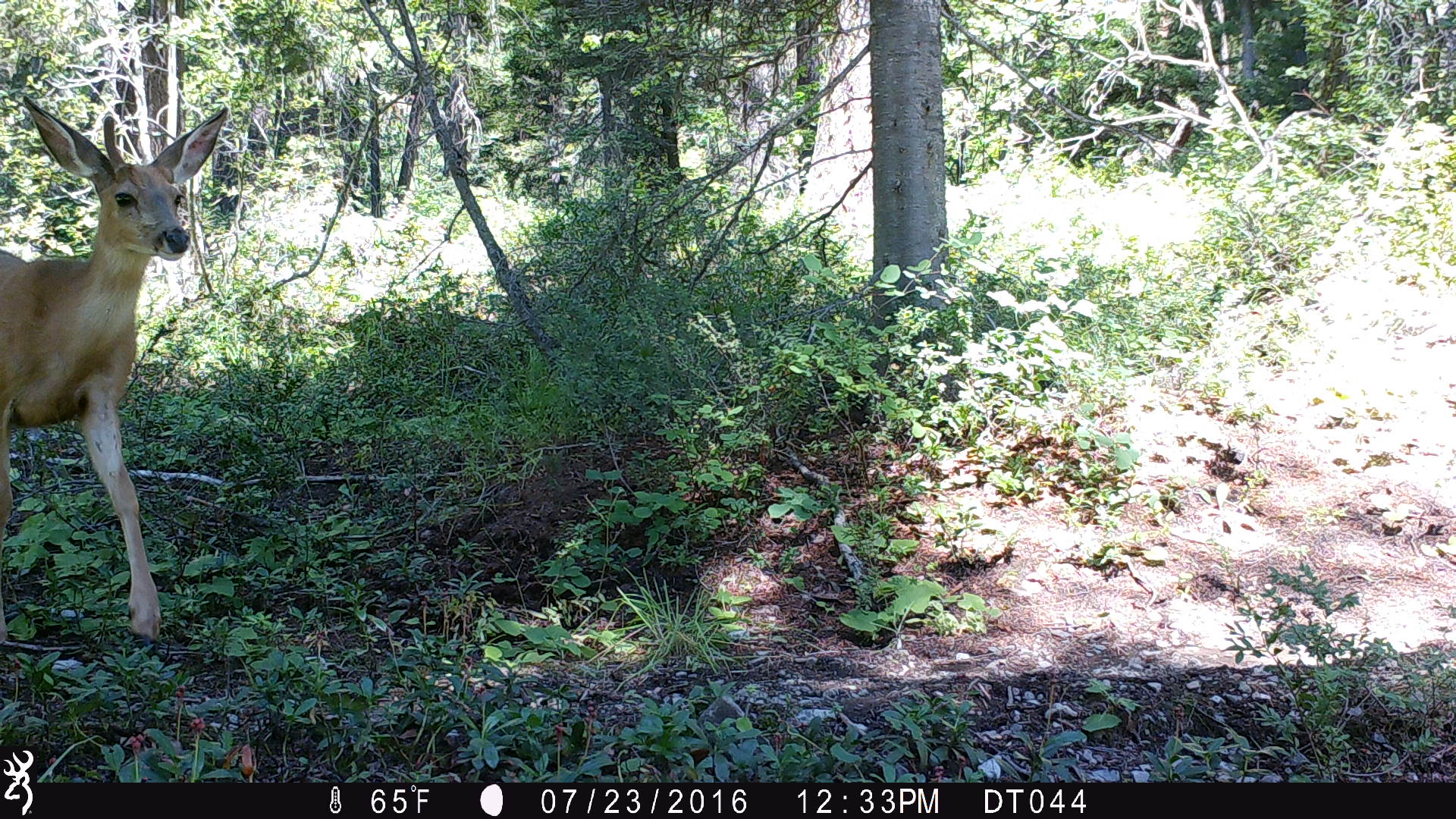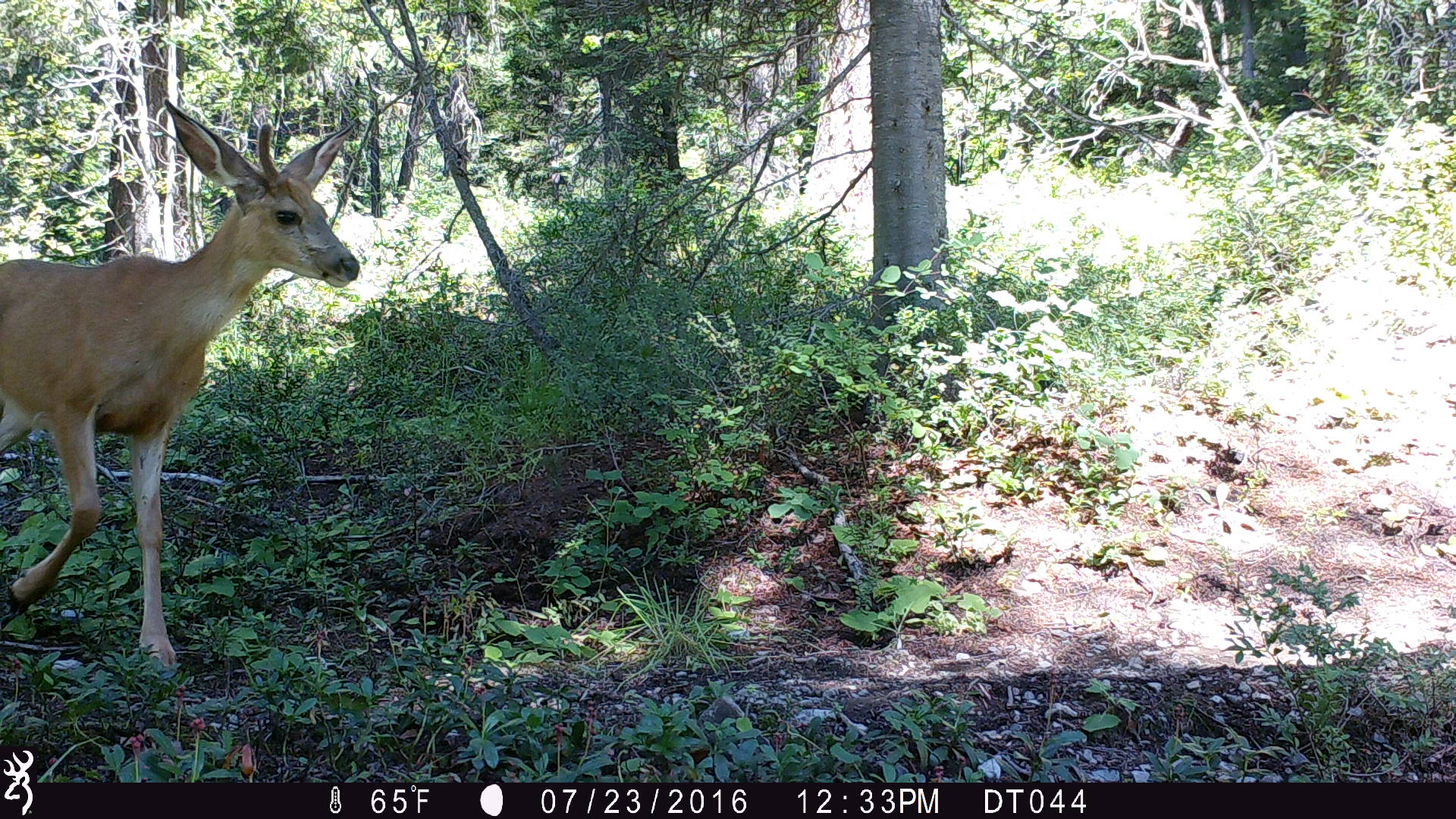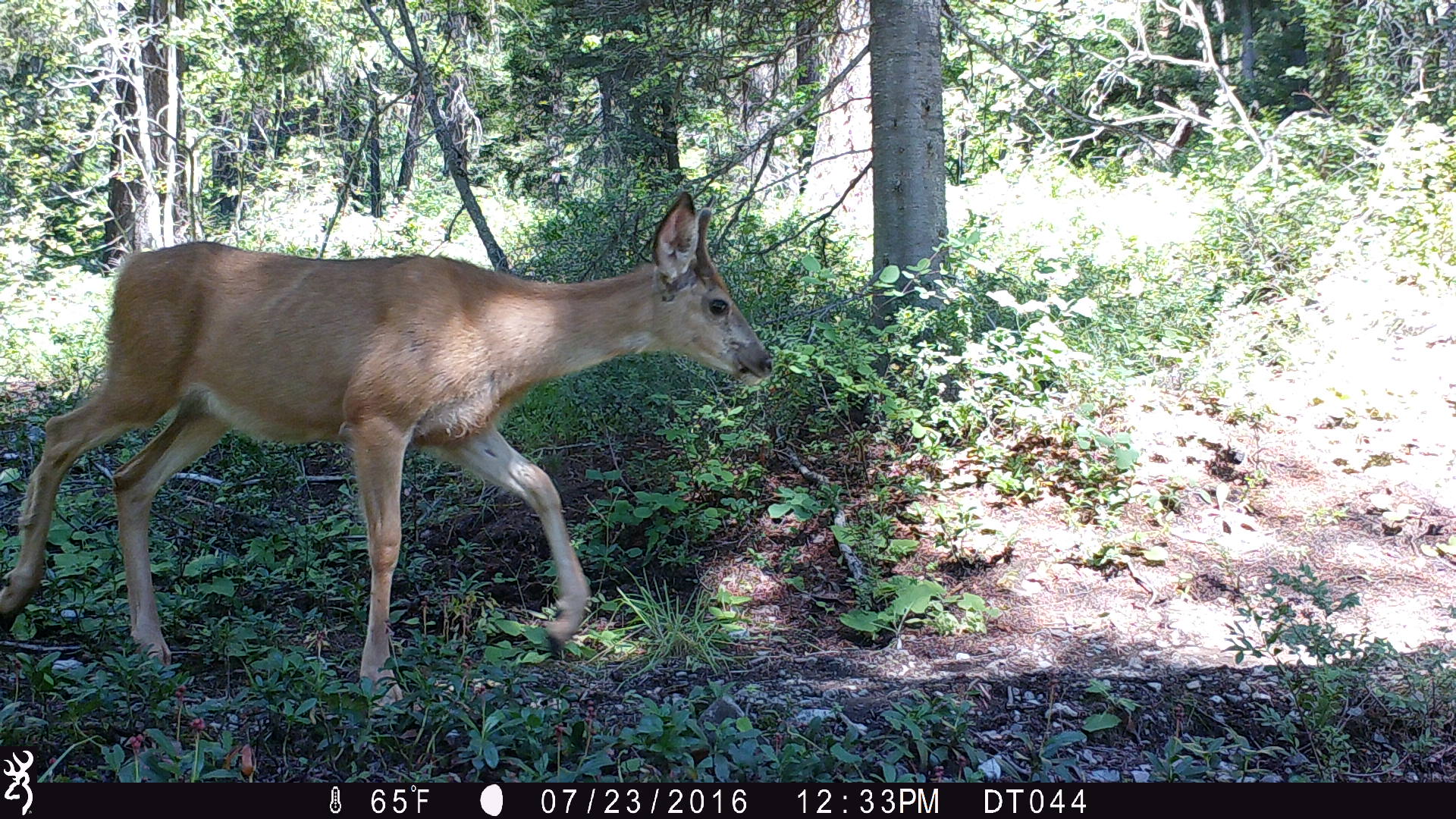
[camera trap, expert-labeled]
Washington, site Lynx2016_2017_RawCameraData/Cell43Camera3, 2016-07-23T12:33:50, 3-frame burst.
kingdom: Animalia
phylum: Chordata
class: Mammalia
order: Artiodactyla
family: Cervidae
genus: Odocoileus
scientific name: Odocoileus hemionus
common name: mule deer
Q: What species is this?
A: Odocoileus hemionus (mule deer).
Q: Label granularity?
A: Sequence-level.